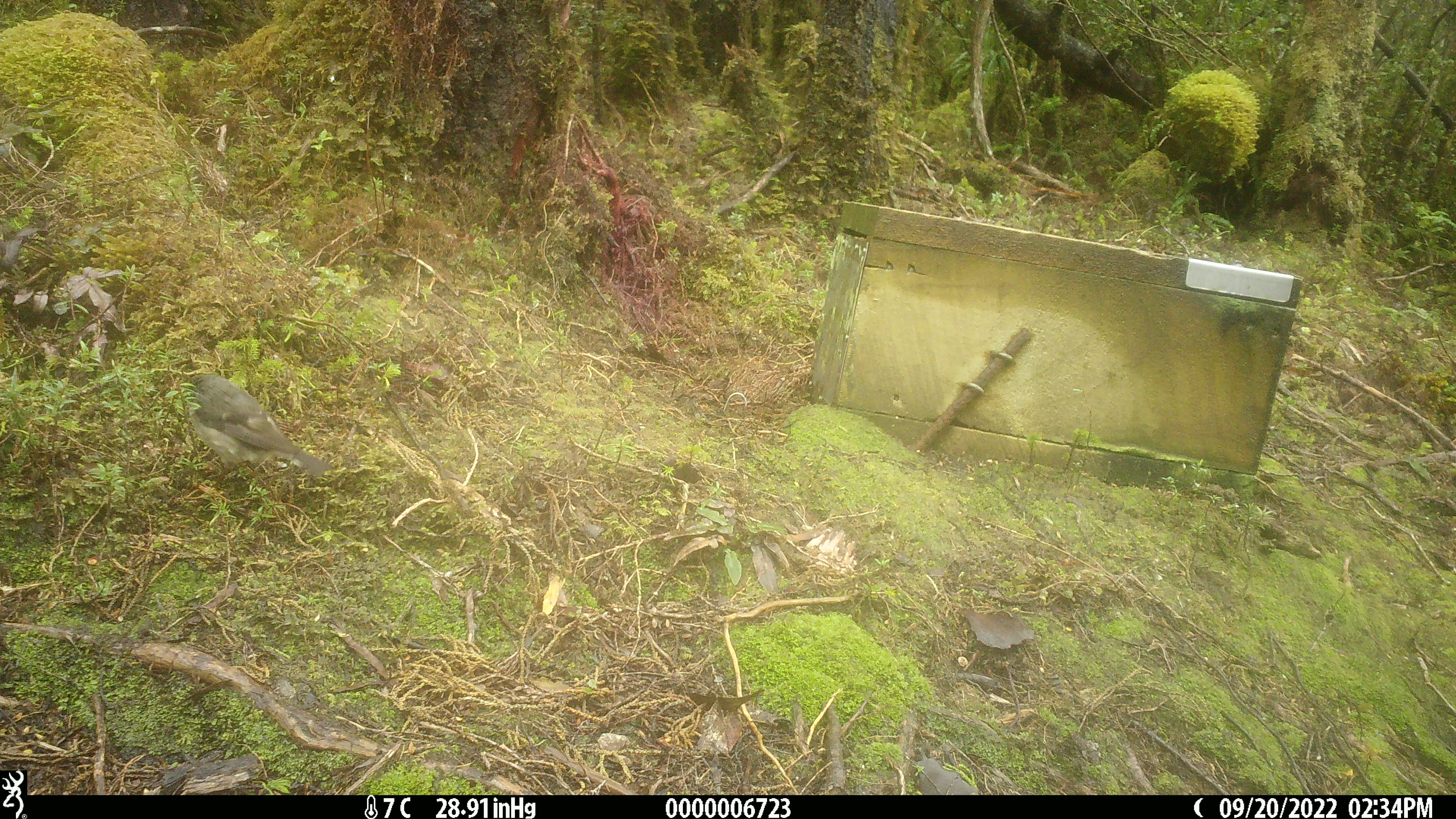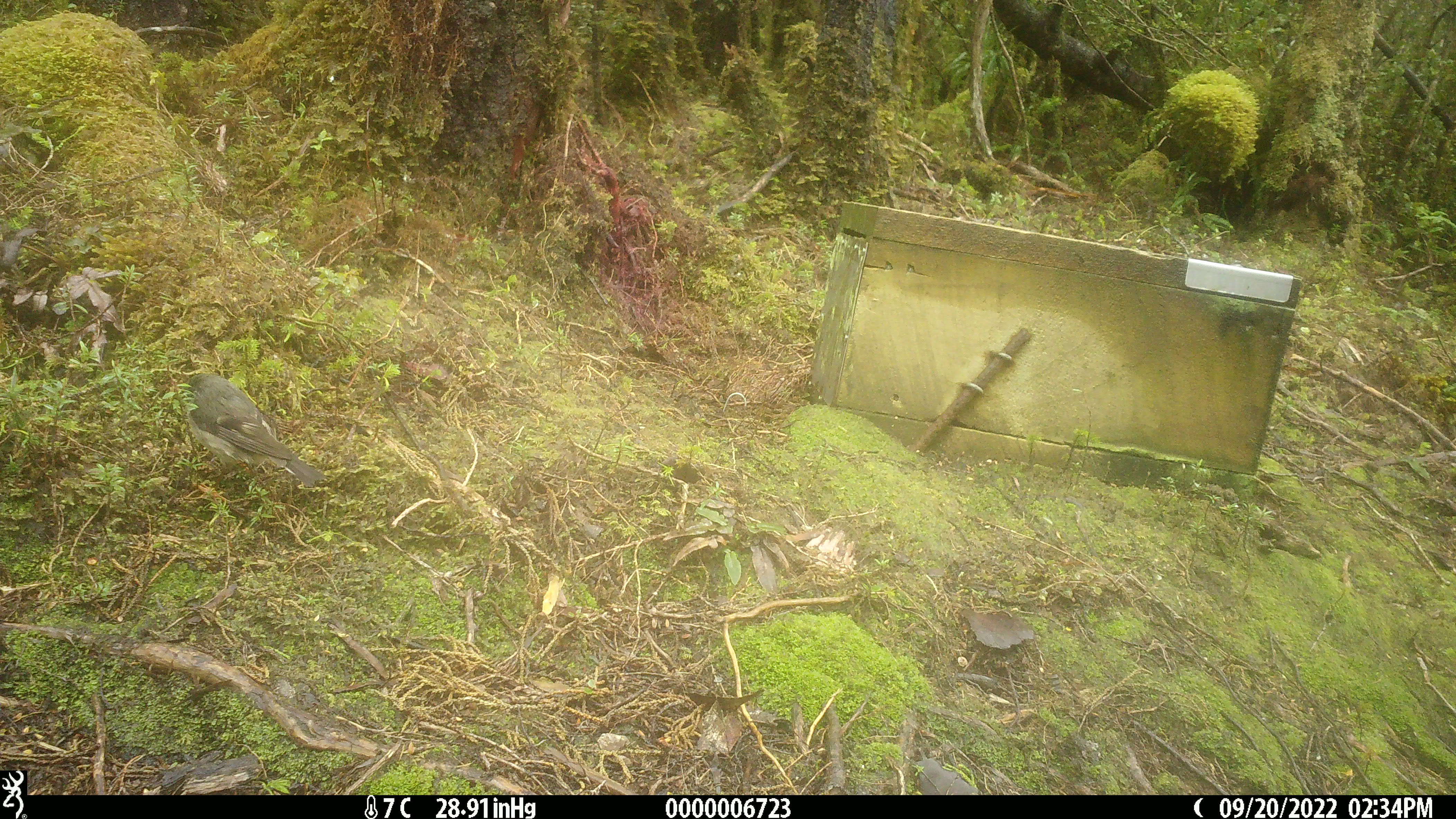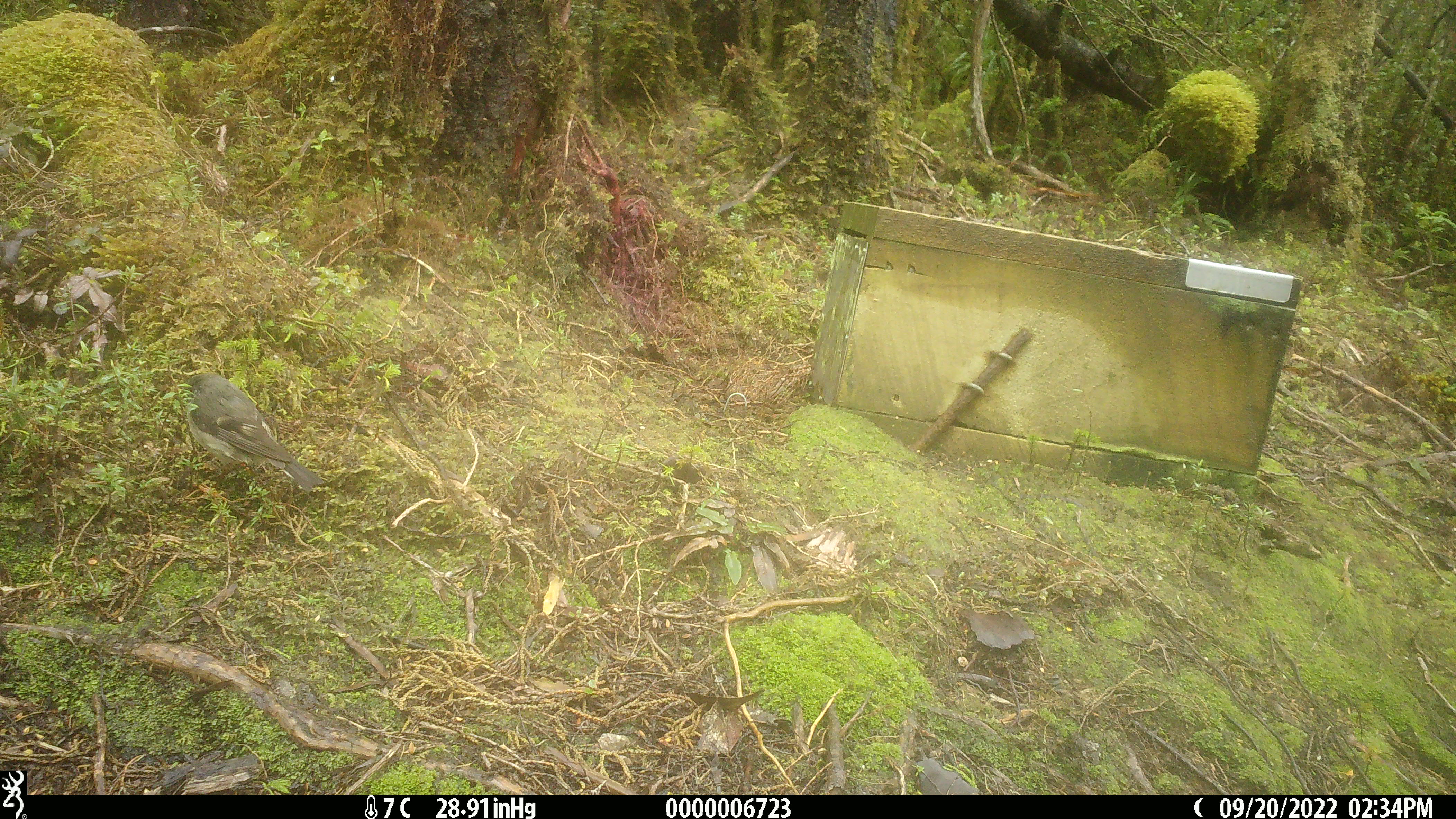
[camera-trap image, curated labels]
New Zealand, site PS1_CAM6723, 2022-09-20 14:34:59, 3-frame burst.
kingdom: Animalia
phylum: Chordata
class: Aves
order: Passeriformes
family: Petroicidae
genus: Petroica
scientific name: Petroica macrocephala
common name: tomtit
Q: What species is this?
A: Tomtit (Petroica macrocephala).